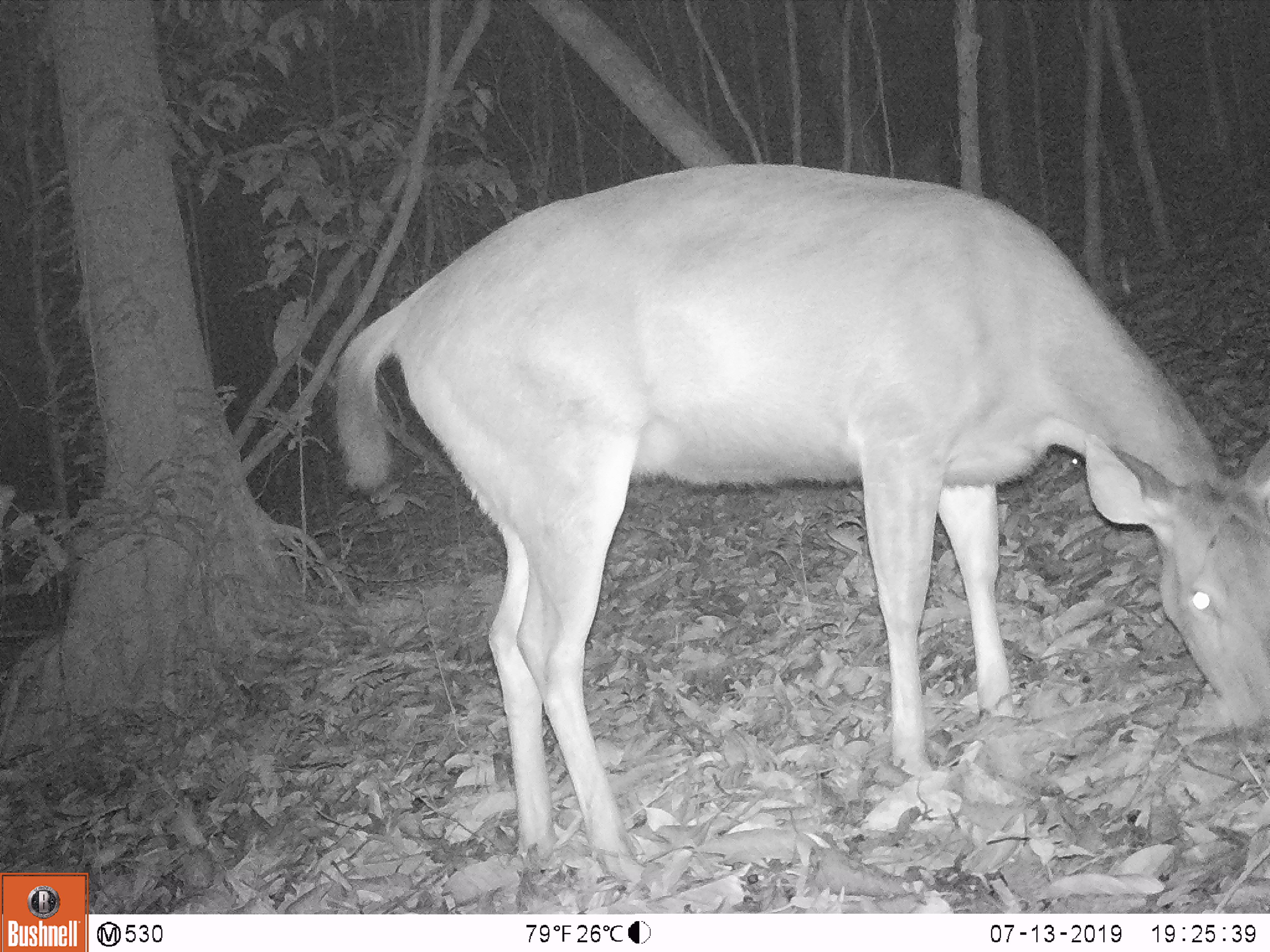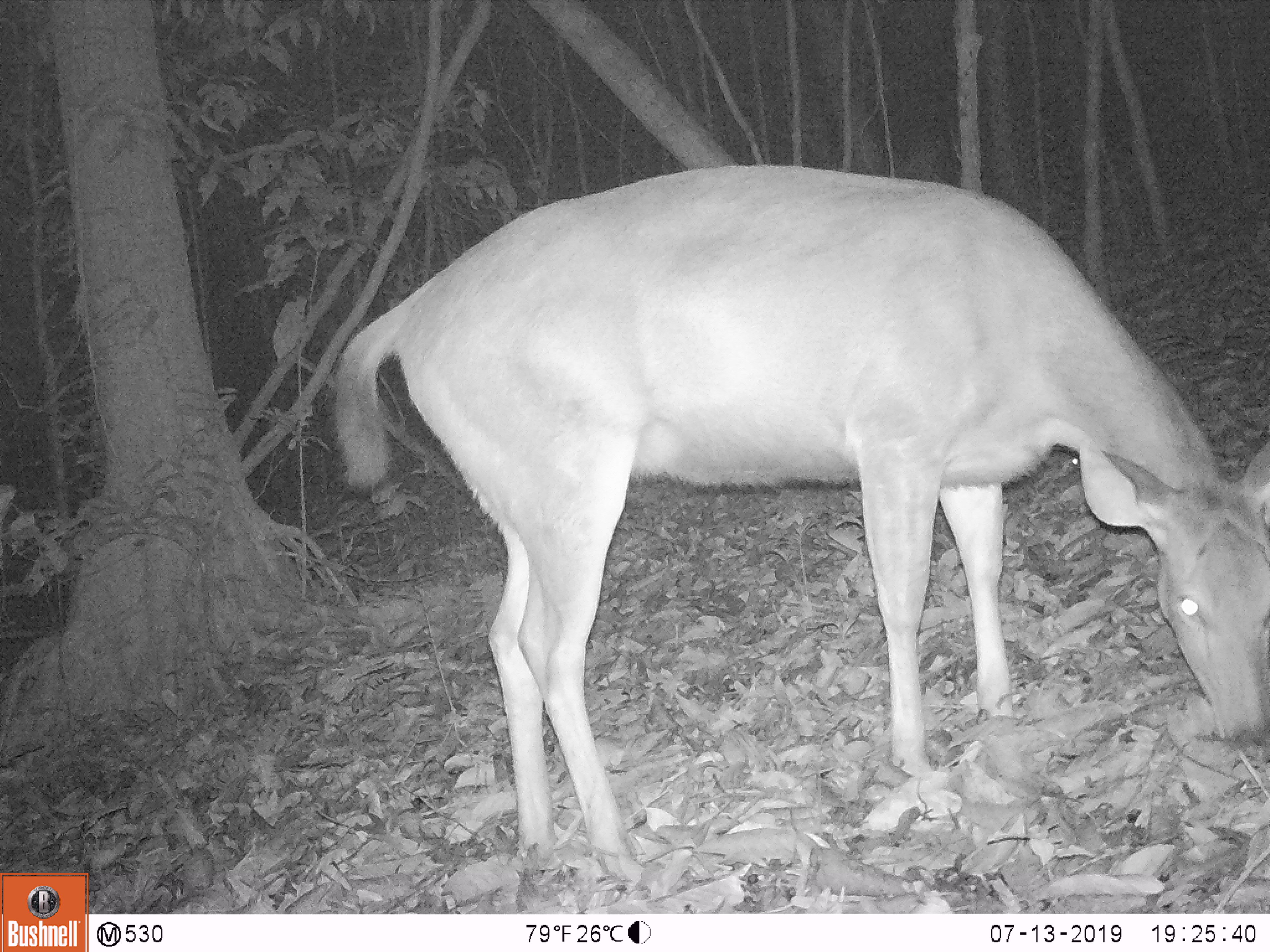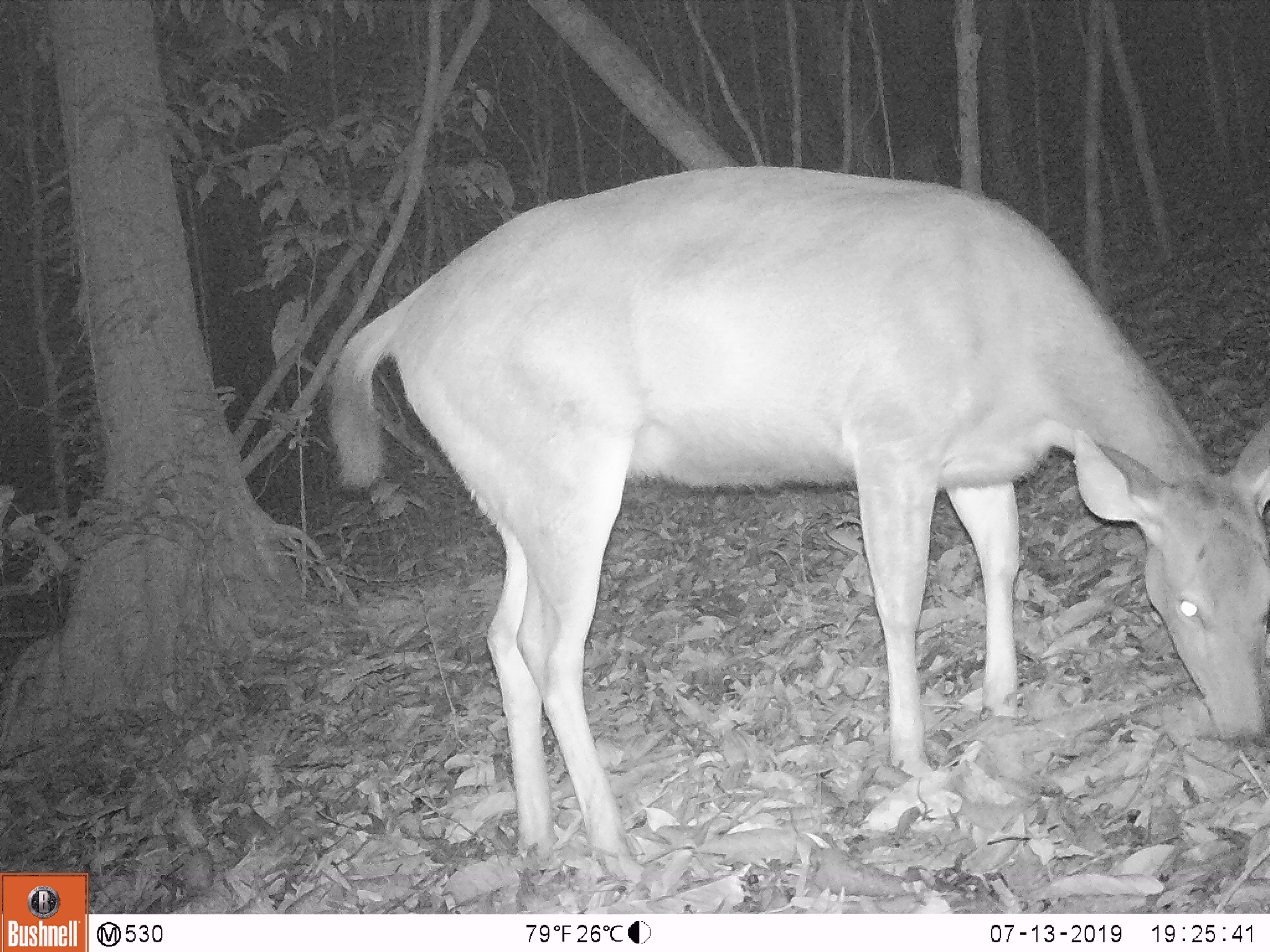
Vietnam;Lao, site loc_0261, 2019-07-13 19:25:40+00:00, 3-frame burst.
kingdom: Animalia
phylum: Chordata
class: Mammalia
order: Artiodactyla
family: Cervidae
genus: Rusa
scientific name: Rusa unicolor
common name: sambar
Sambar (Rusa unicolor). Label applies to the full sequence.